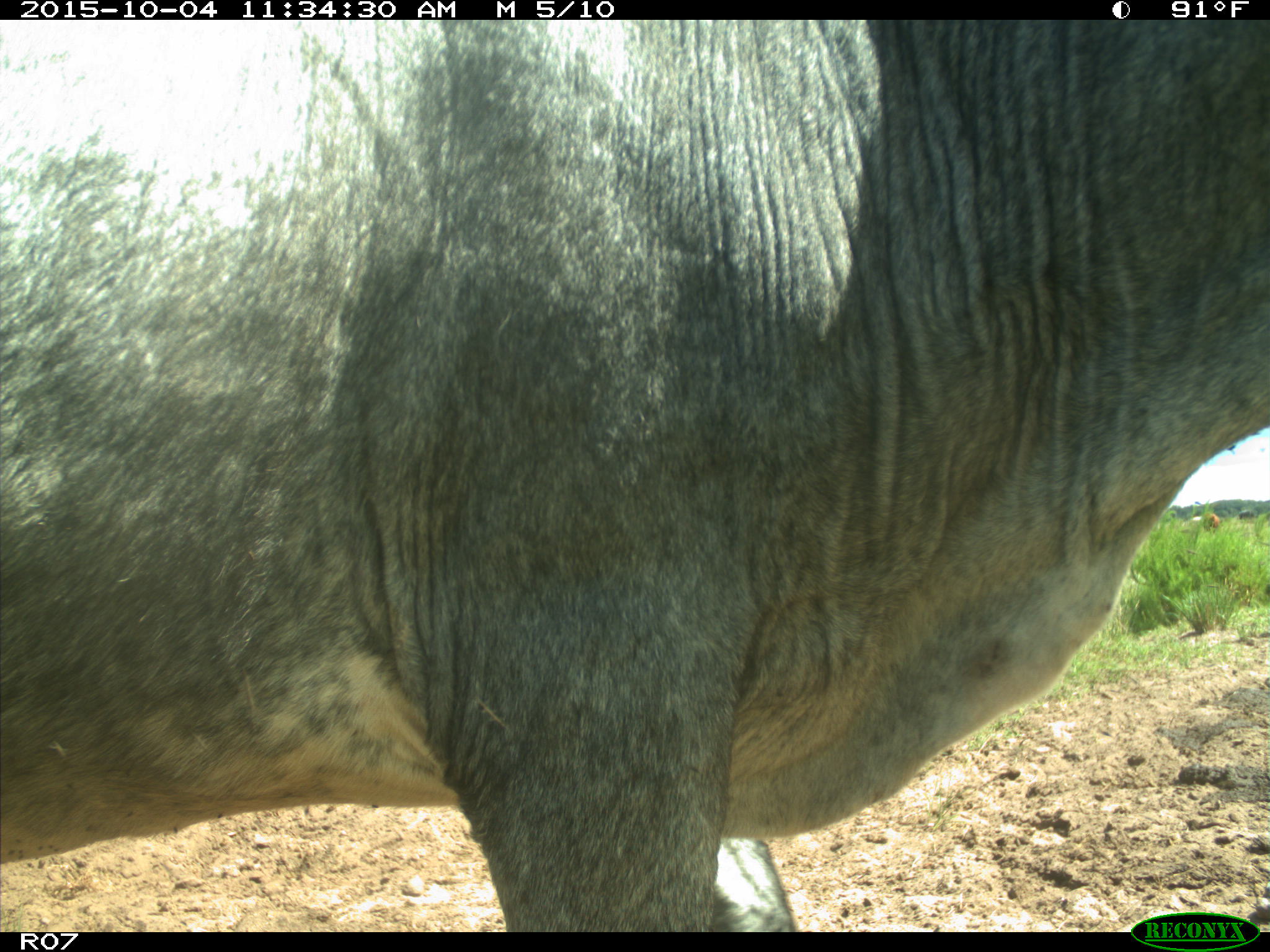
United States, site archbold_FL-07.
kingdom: Animalia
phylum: Chordata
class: Mammalia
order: Artiodactyla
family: Bovidae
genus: Bos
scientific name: Bos taurus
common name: domestic cow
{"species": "Bos taurus (domestic cow)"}